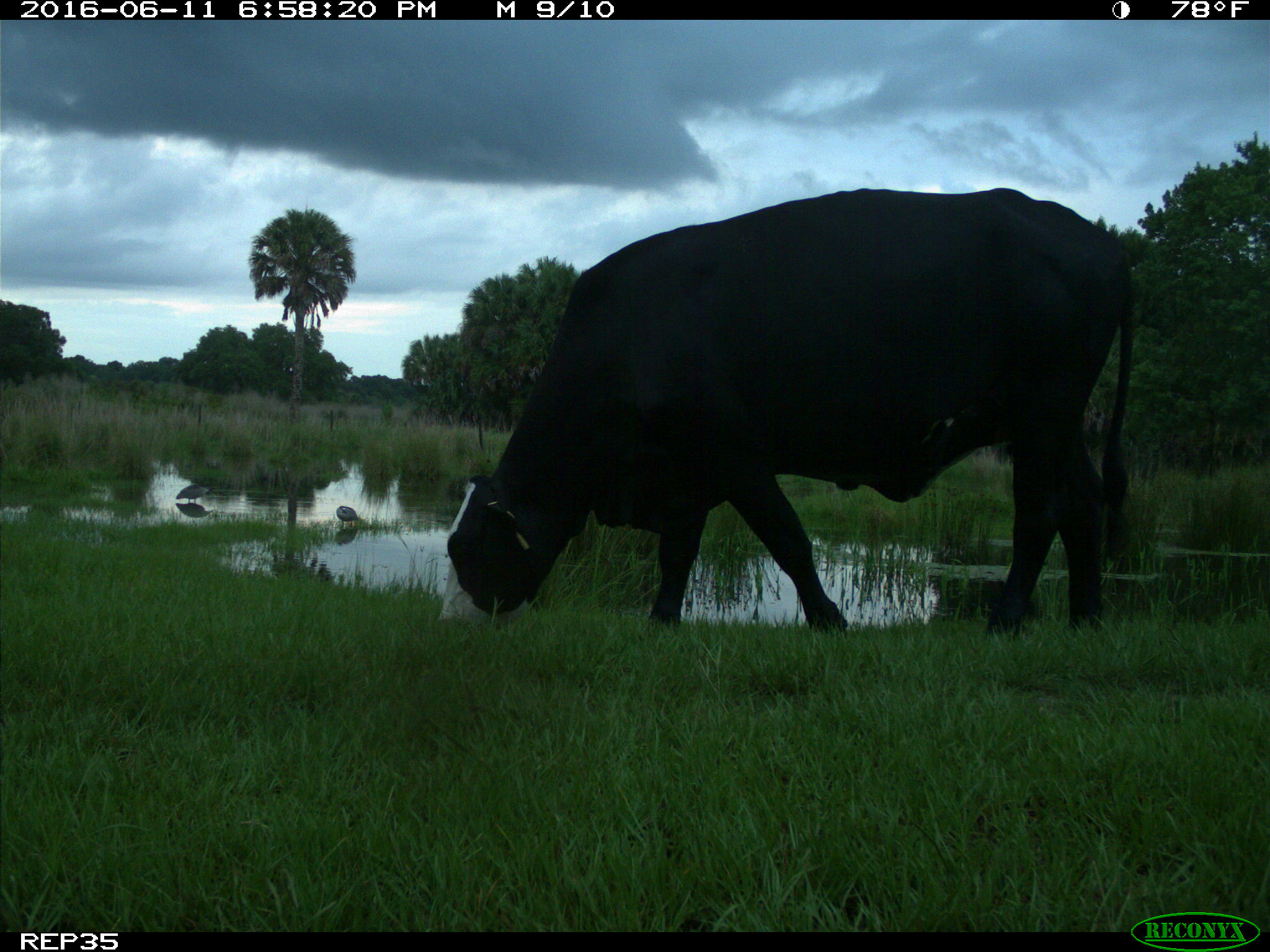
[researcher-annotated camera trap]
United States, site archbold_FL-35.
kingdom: Animalia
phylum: Chordata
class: Mammalia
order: Artiodactyla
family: Bovidae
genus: Bos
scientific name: Bos taurus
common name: domestic cow